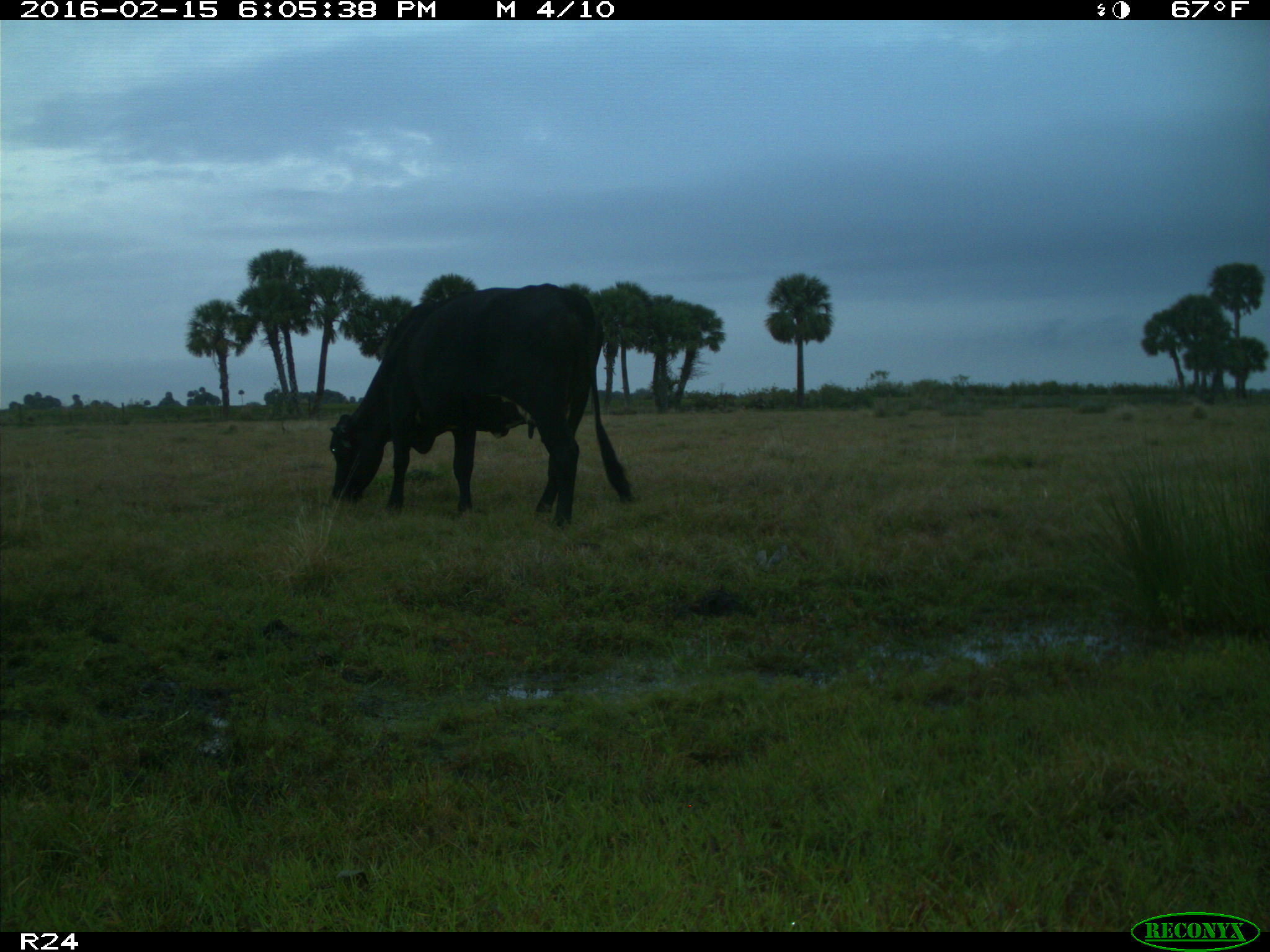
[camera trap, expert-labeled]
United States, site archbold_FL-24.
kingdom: Animalia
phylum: Chordata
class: Mammalia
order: Artiodactyla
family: Bovidae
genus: Bos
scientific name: Bos taurus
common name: domestic cow